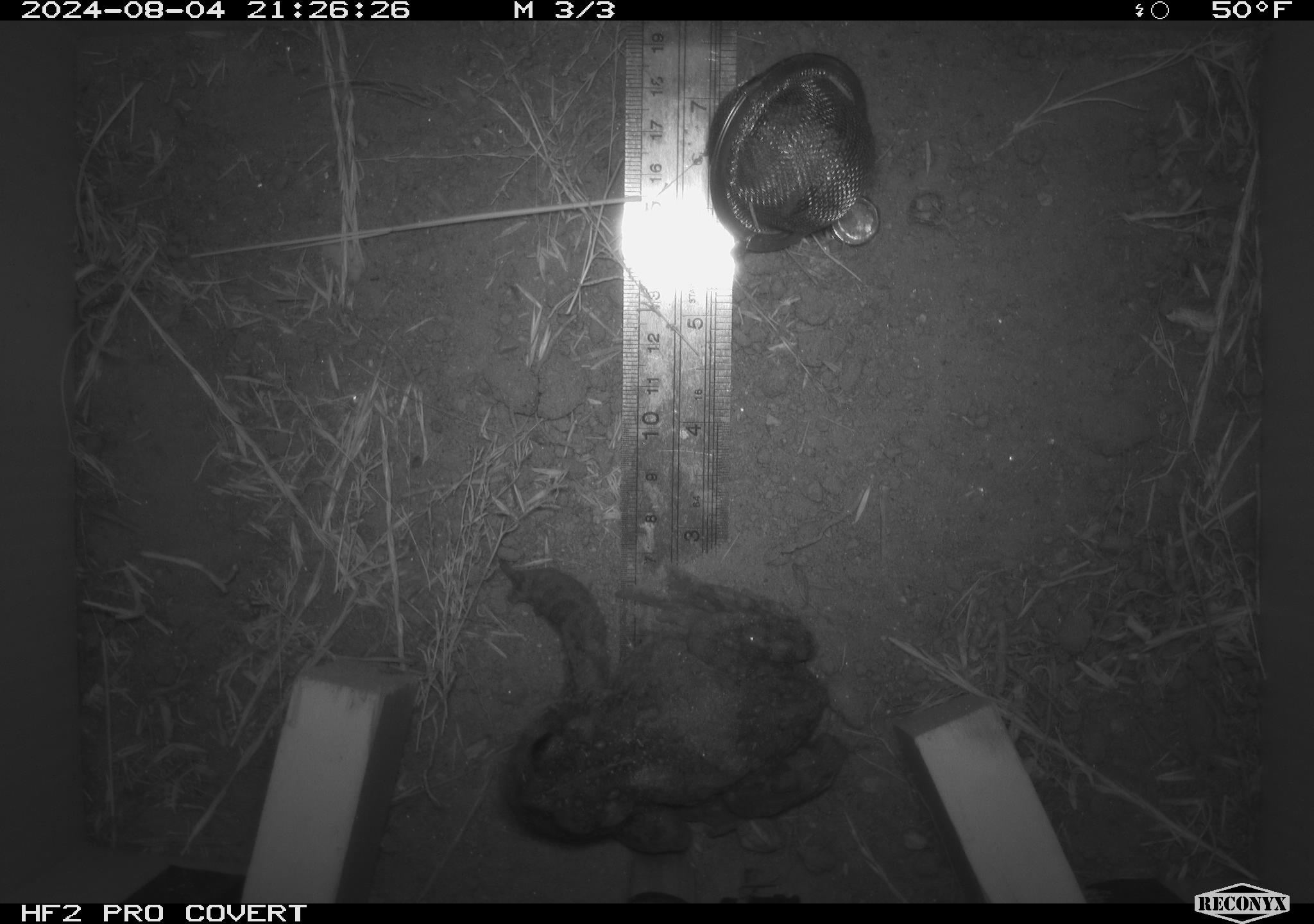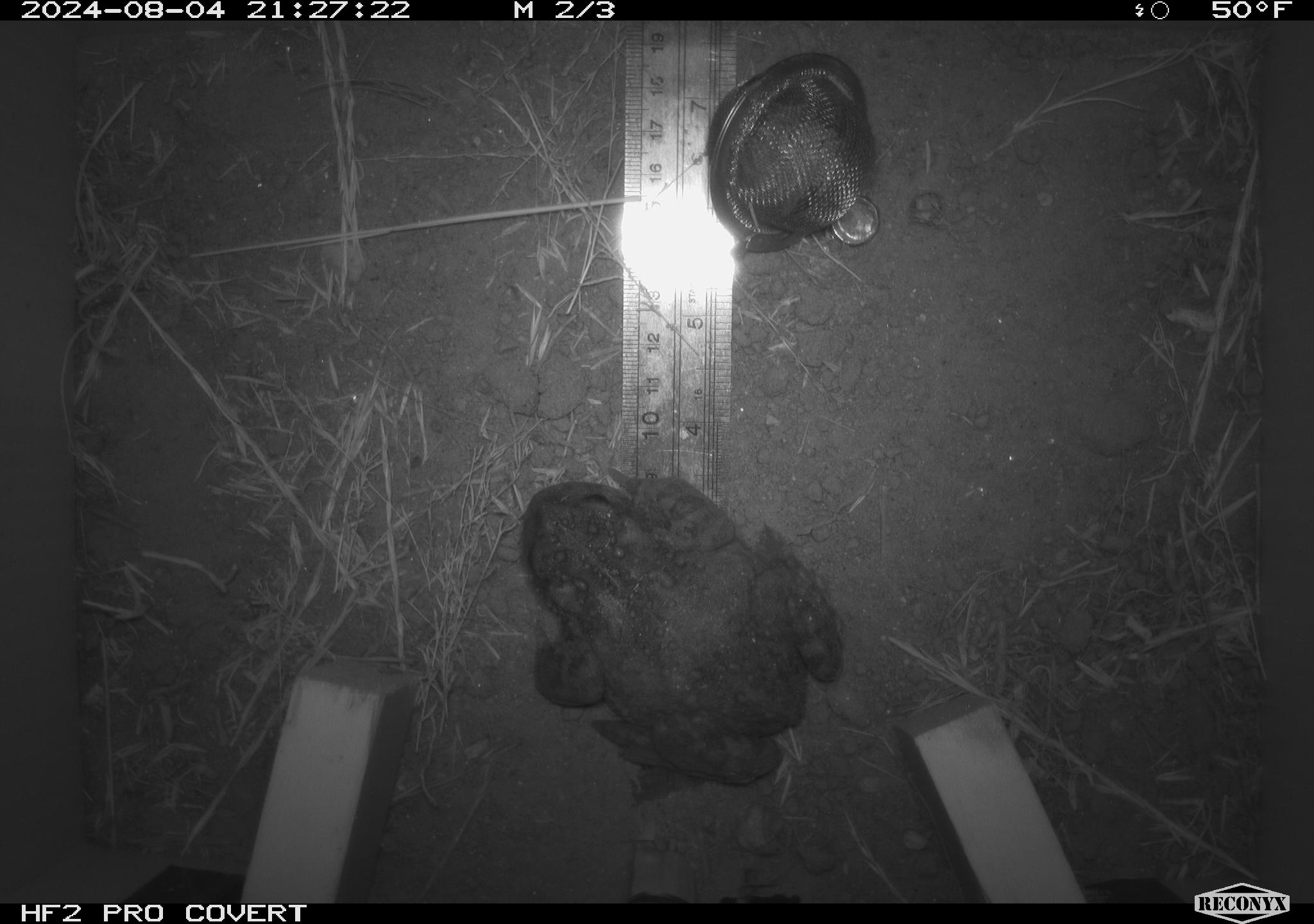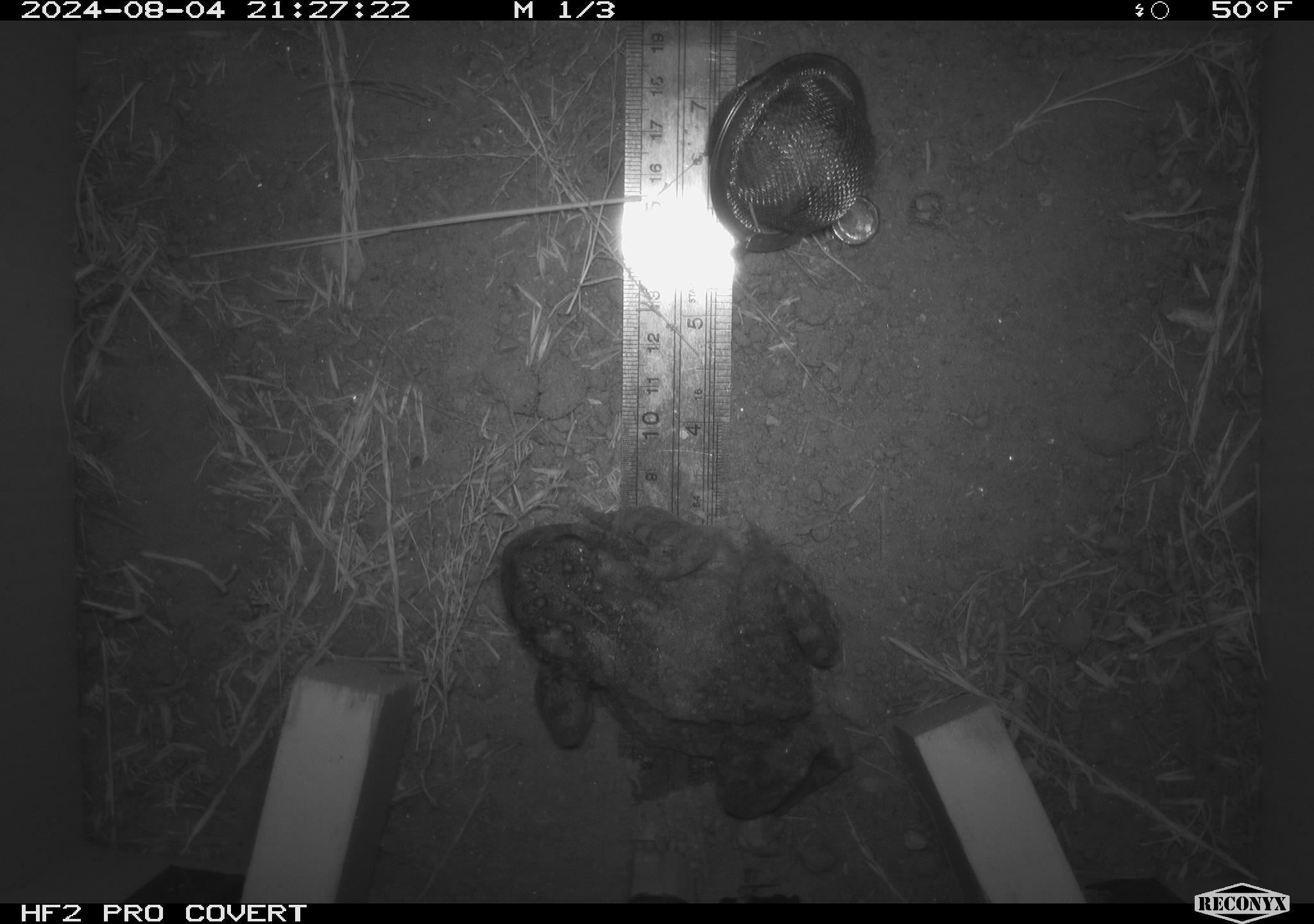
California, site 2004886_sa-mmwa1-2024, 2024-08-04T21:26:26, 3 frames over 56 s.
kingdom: Animalia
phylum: Chordata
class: Amphibia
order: Anura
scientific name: Anura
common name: frogs